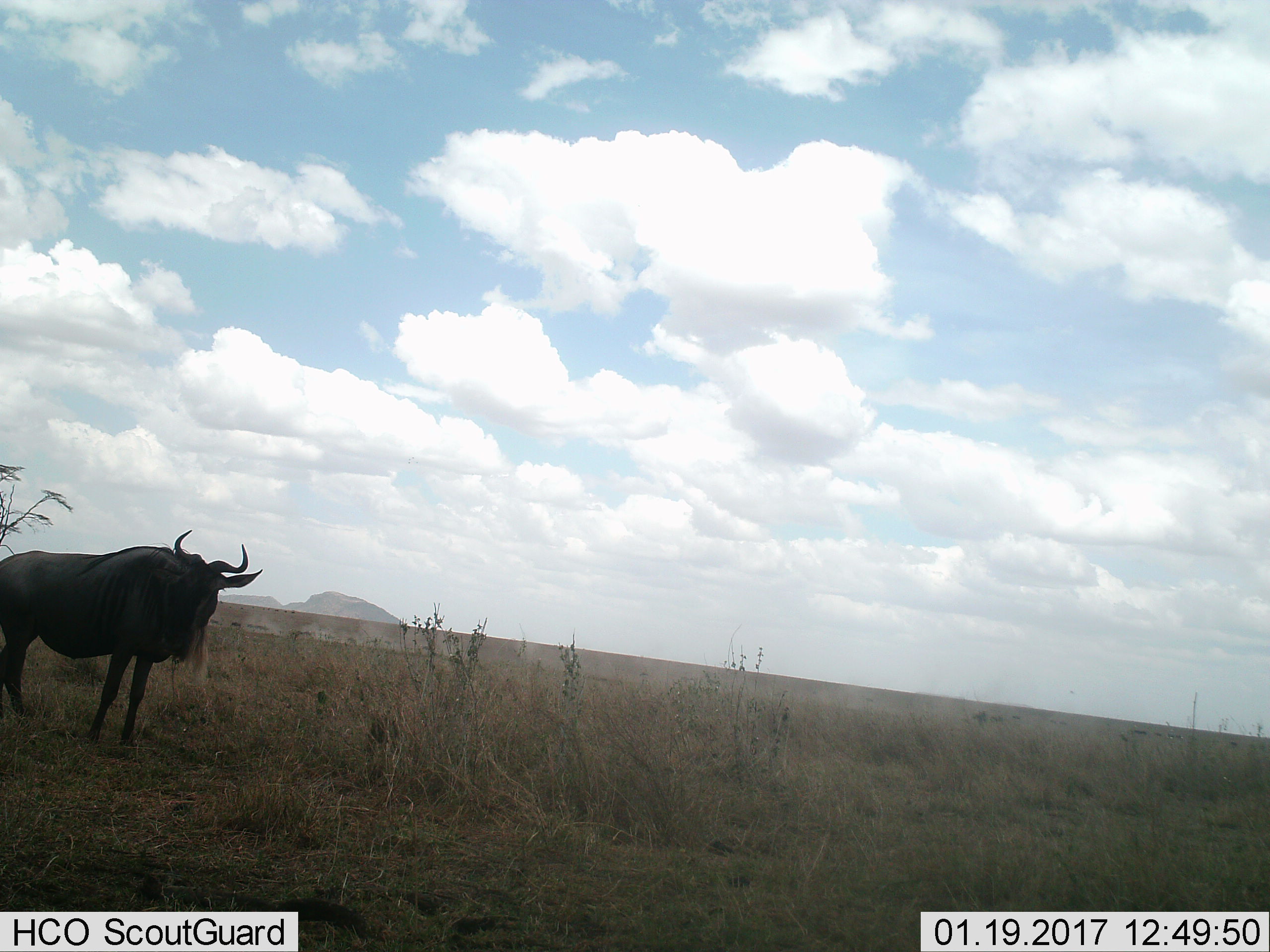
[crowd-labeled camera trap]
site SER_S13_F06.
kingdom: Animalia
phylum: Chordata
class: Mammalia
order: Artiodactyla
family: Bovidae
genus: Connochaetes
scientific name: Connochaetes taurinus taurinus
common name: blue wildebeest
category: wildebeestblue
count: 1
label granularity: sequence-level